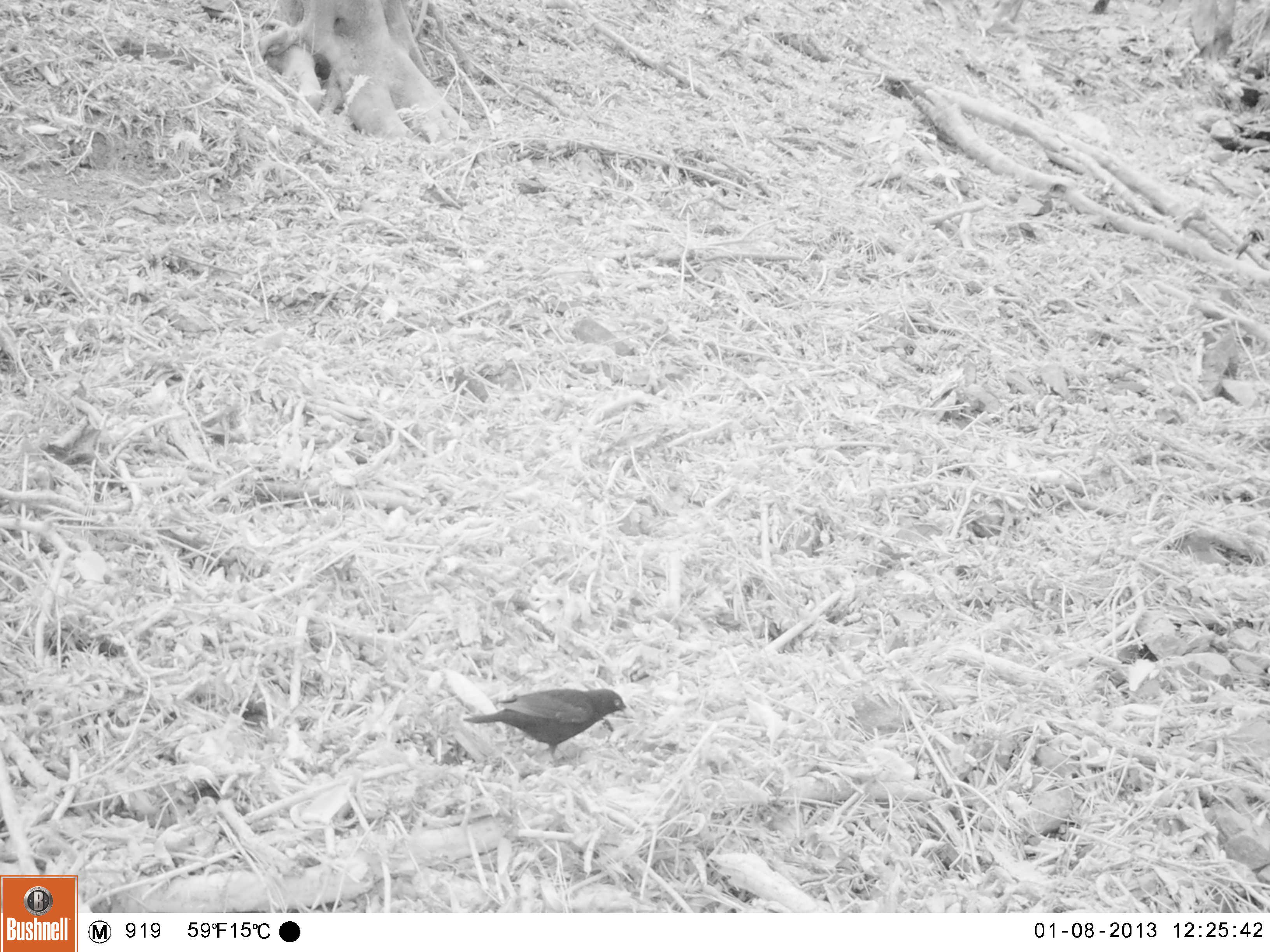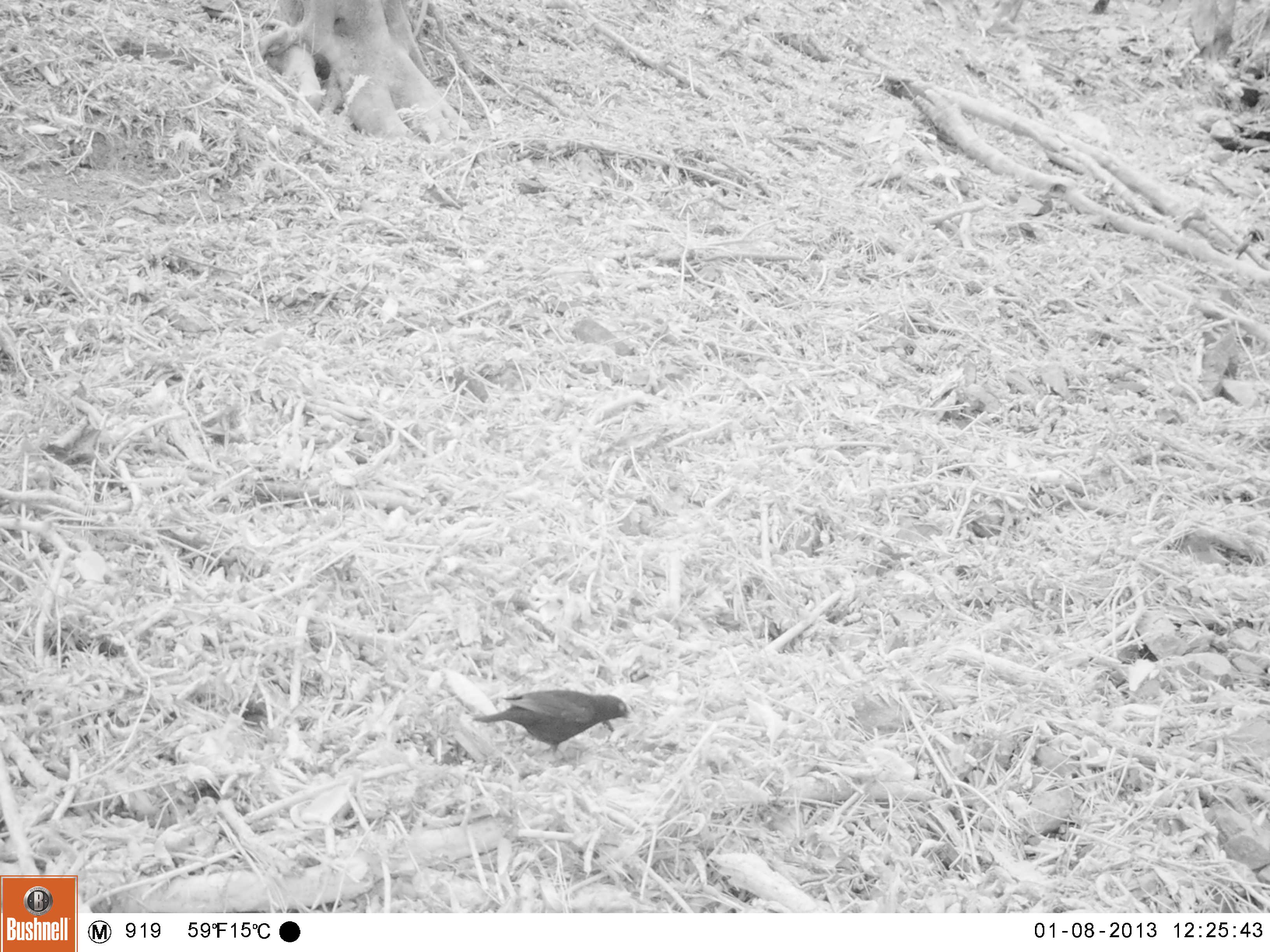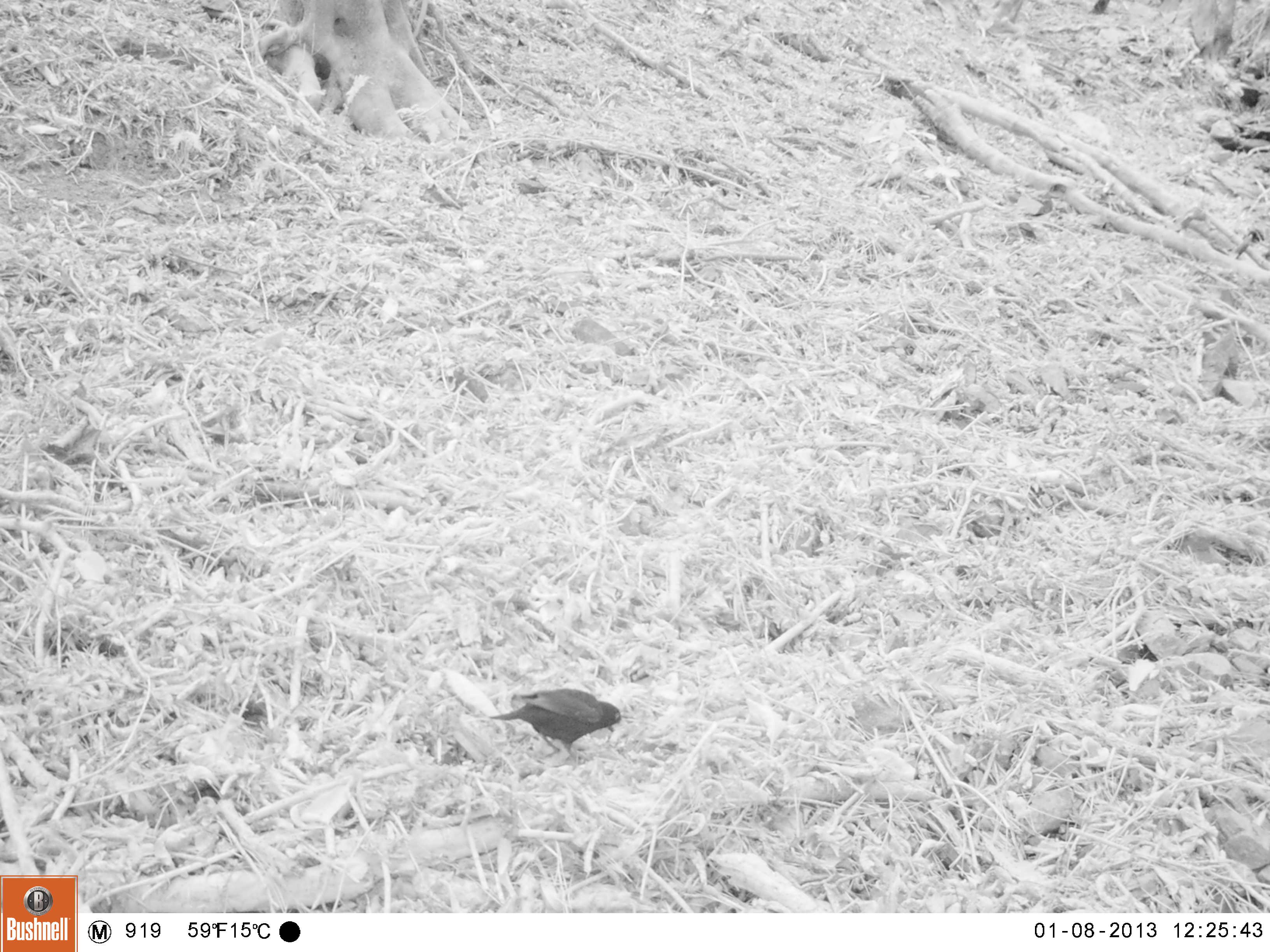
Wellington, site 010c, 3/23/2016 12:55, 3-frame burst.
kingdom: Animalia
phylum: Chordata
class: Aves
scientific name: Aves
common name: bird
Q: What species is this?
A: Bird (Aves).